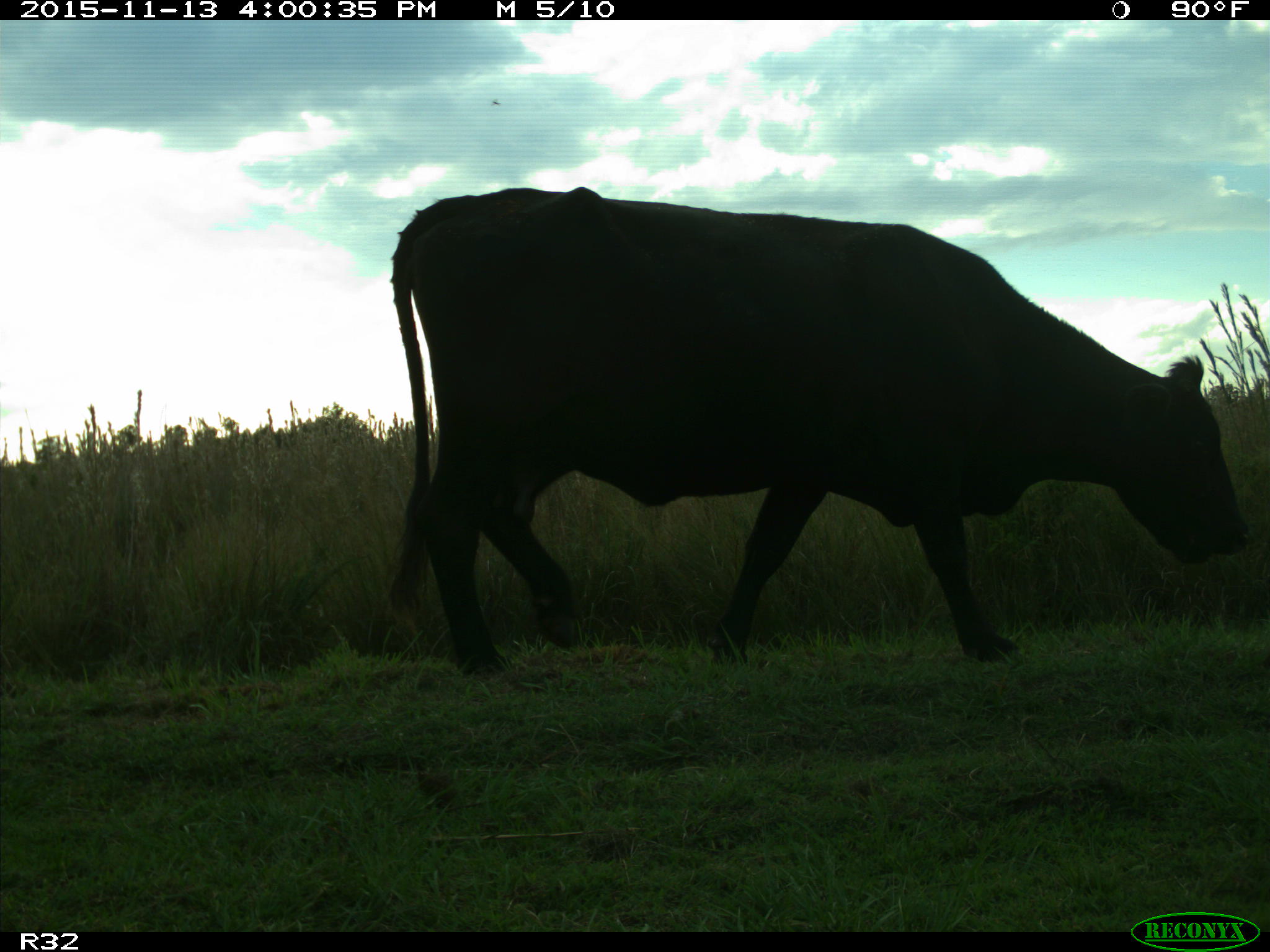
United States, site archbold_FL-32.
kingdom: Animalia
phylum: Chordata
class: Mammalia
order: Artiodactyla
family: Bovidae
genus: Bos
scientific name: Bos taurus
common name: domestic cow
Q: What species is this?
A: Bos taurus (domestic cow).